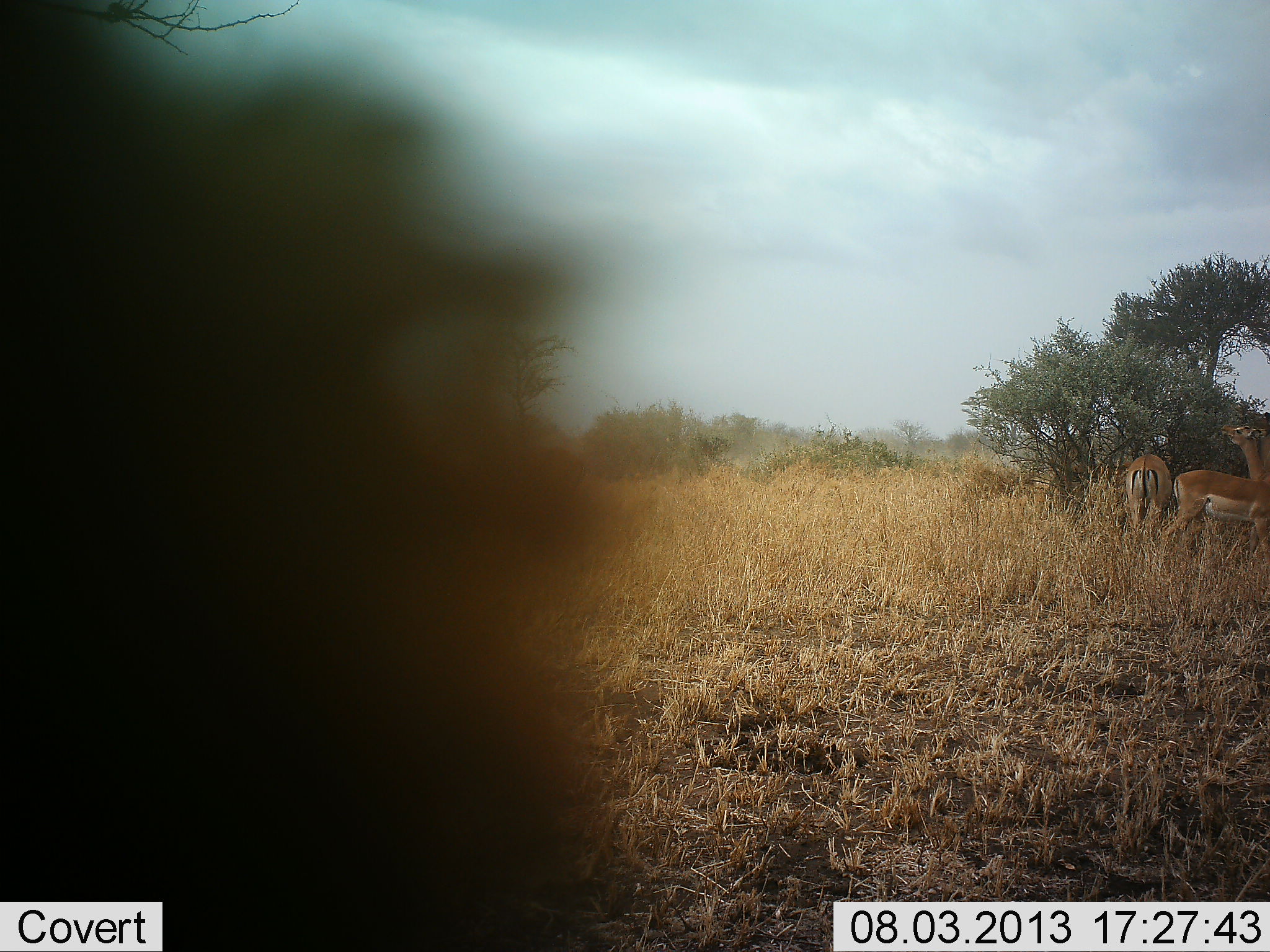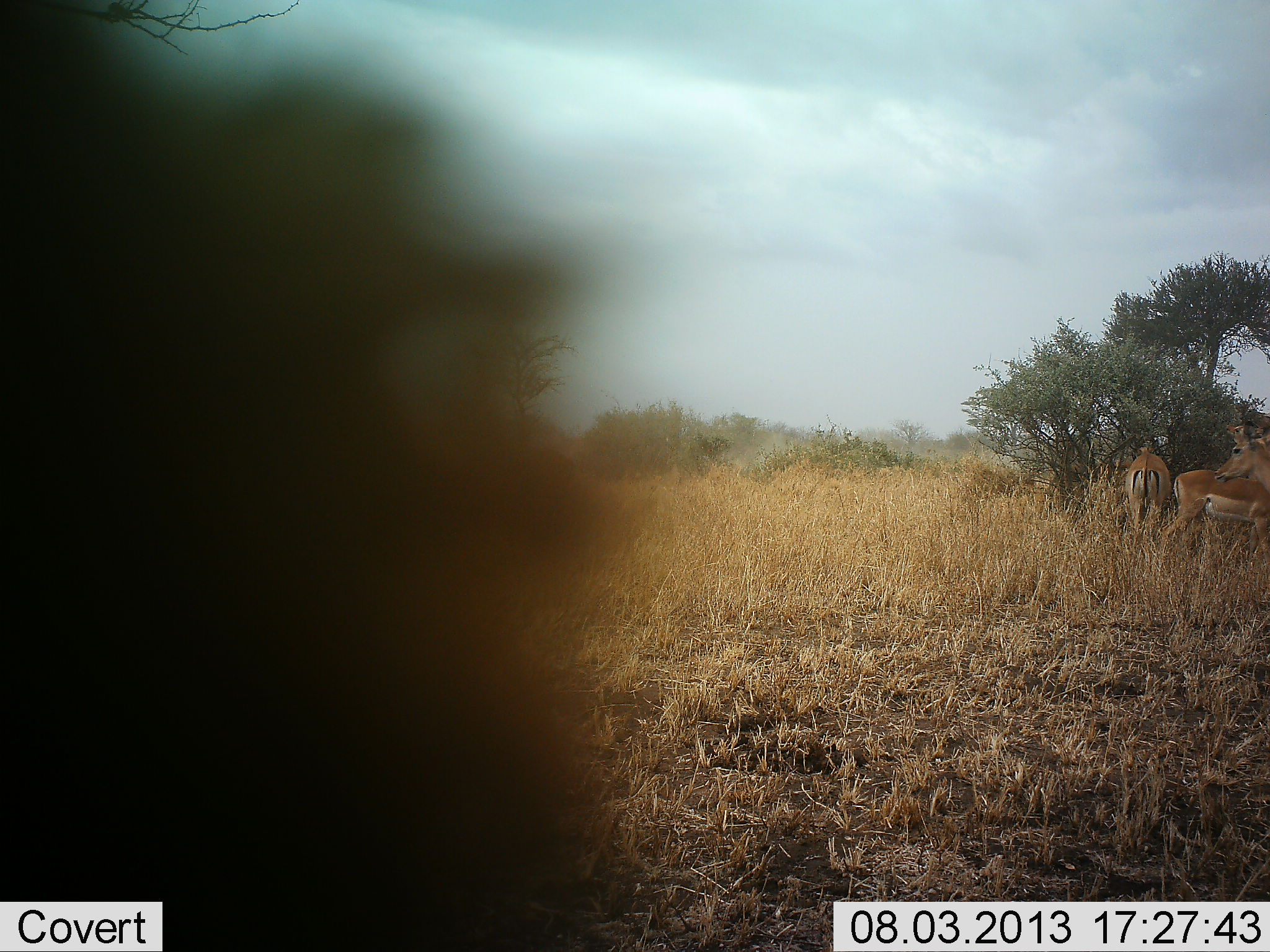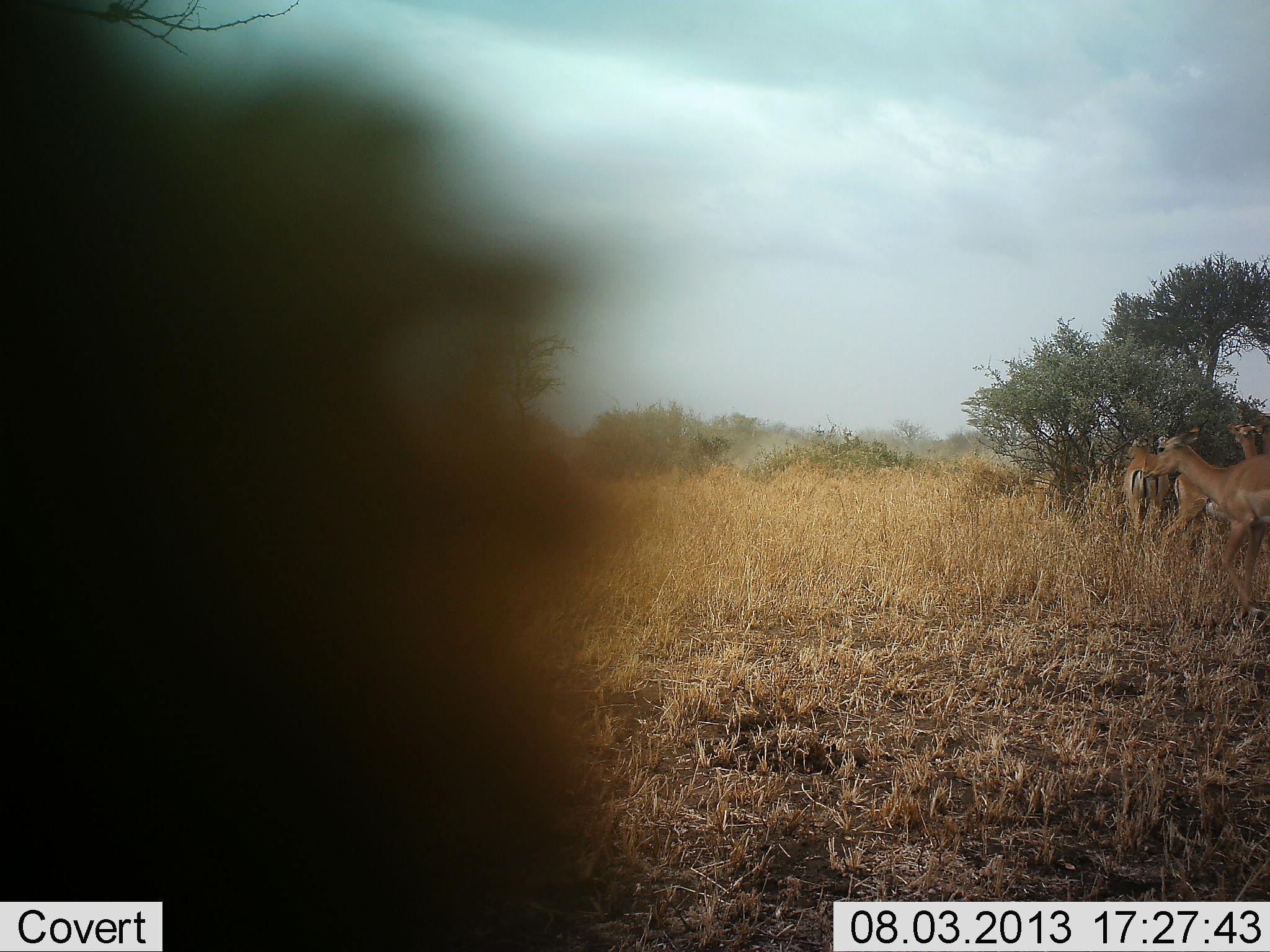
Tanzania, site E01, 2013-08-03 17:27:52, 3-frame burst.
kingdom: Animalia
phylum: Chordata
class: Mammalia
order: Artiodactyla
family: Bovidae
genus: Aepyceros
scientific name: Aepyceros melampus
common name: impala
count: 4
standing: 80%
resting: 0%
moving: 67%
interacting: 0%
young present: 0%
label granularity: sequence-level